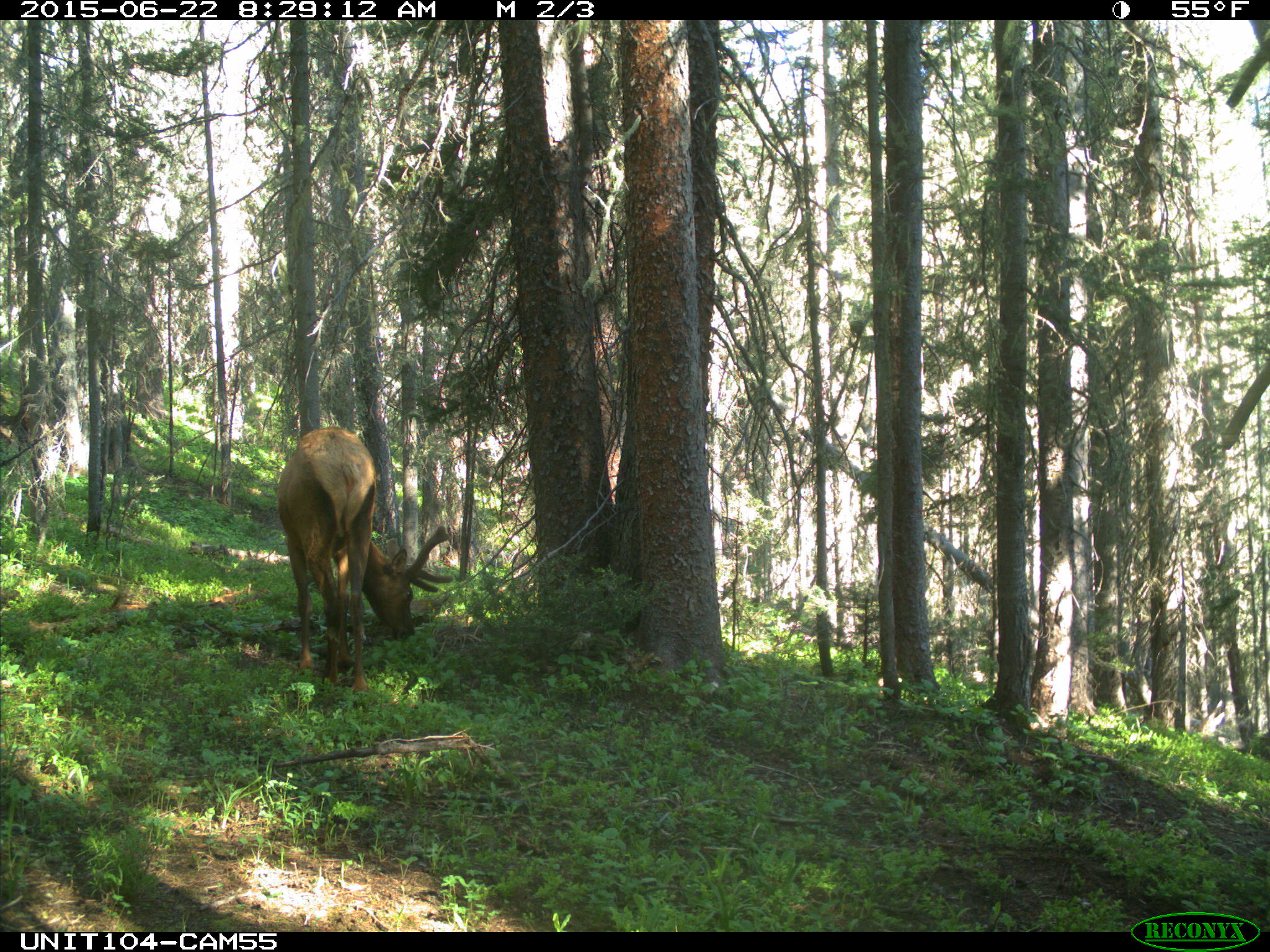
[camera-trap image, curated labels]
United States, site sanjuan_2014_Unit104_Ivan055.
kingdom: Animalia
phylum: Chordata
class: Mammalia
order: Artiodactyla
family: Cervidae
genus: Cervus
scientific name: Cervus elaphus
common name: red deer